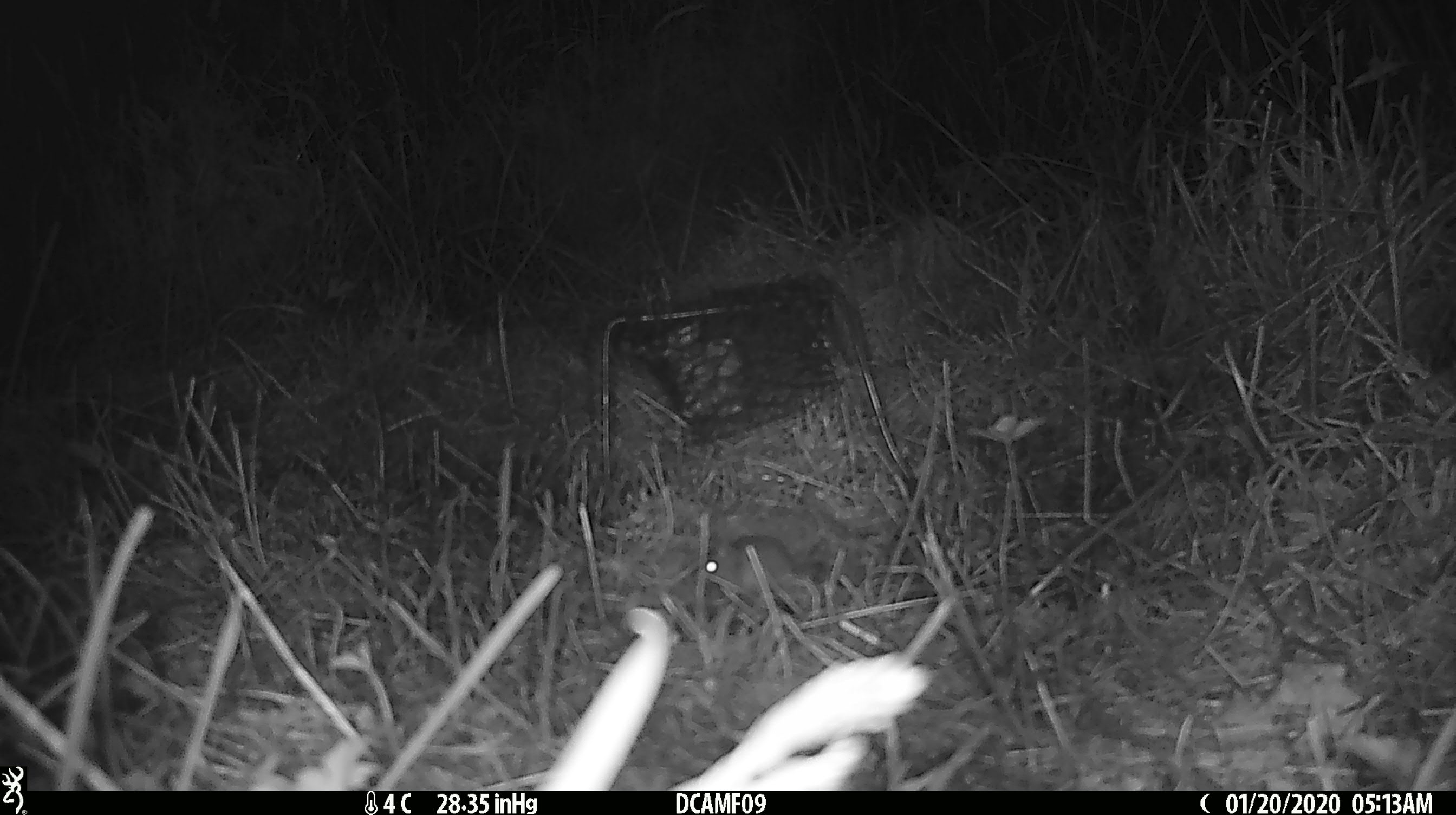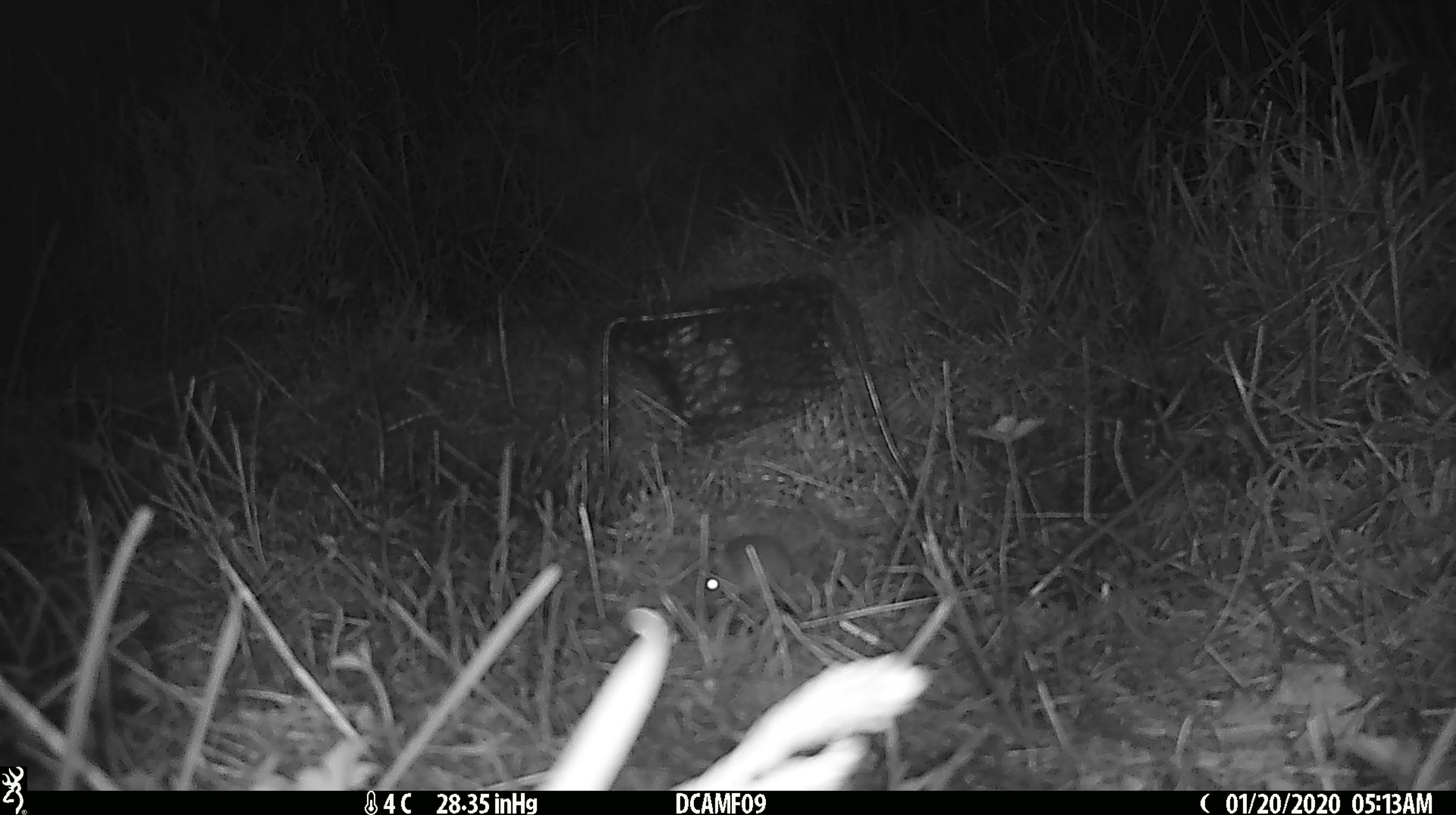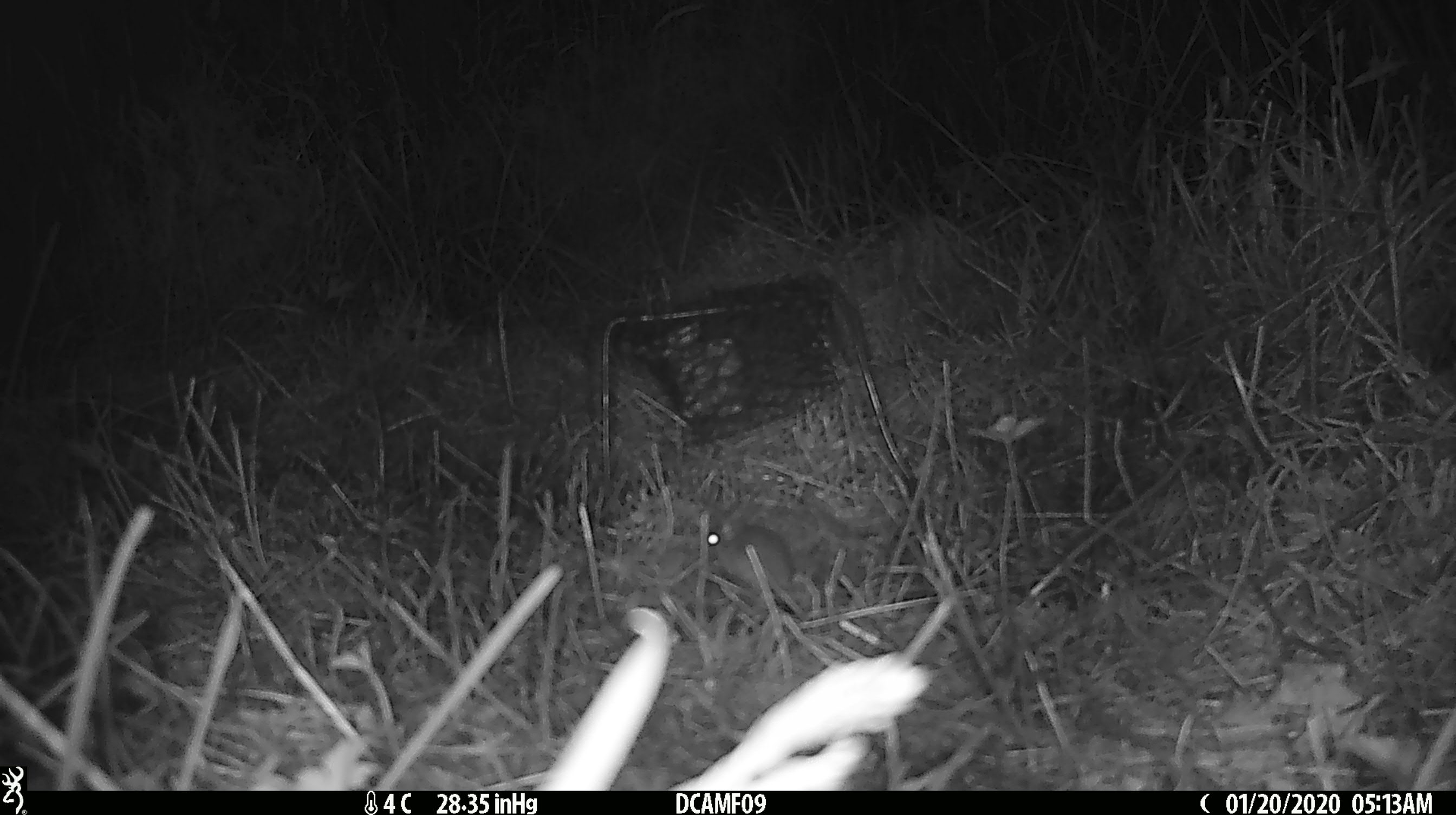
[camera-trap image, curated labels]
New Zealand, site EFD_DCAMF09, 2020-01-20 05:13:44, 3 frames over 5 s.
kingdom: Animalia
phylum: Chordata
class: Mammalia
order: Rodentia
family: Muridae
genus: Mus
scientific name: Mus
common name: mouse